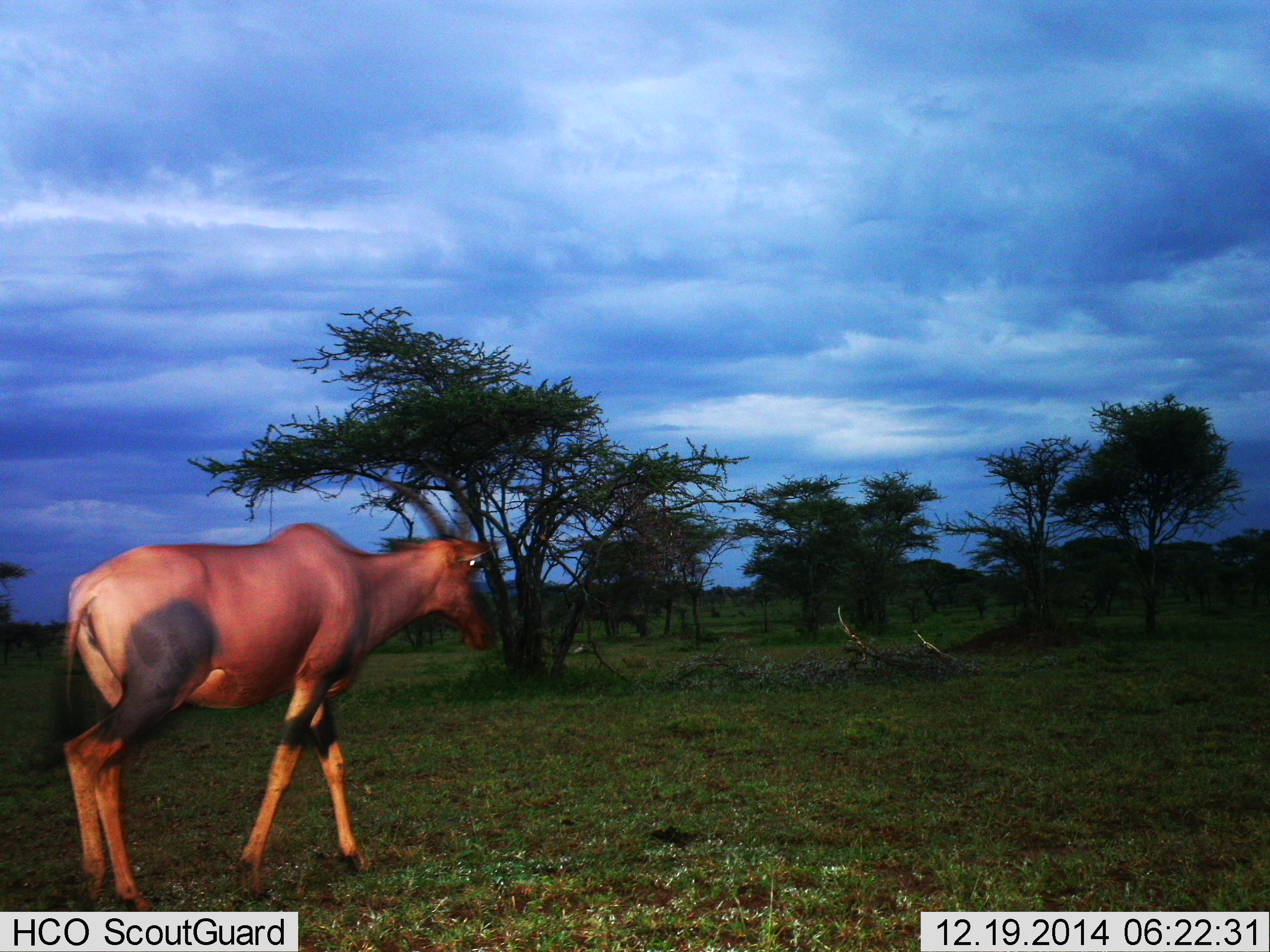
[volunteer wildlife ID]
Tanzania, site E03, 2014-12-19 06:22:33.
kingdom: Animalia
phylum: Chordata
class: Mammalia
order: Artiodactyla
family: Bovidae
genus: Damaliscus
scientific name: Damaliscus lunatus jimela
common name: topi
Topi (Damaliscus lunatus jimela), count 1. Behavior (volunteer vote fractions): standing 10%, resting 0%, moving 90%, interacting 0%. Young present (vote fraction): 0%. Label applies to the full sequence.